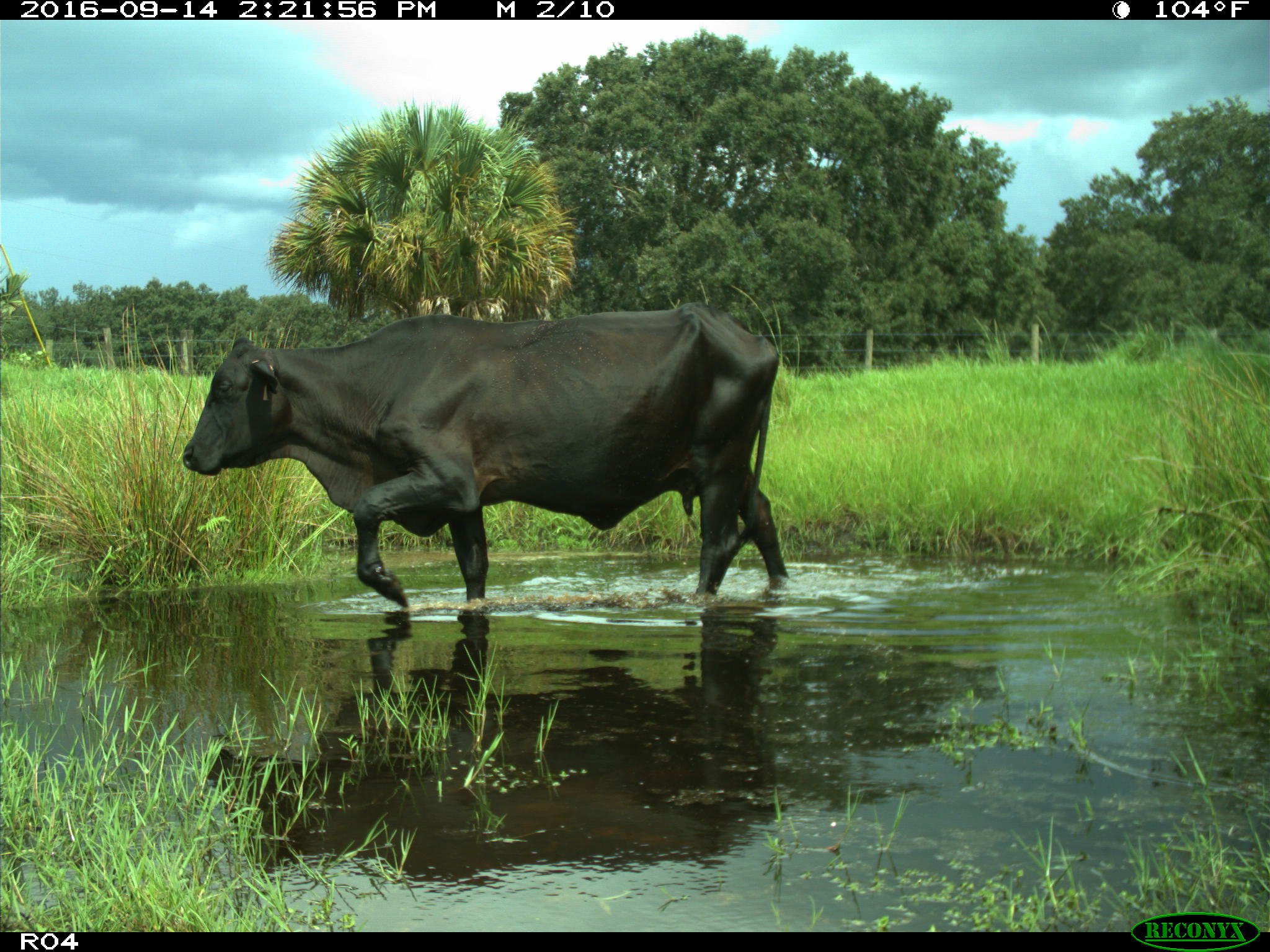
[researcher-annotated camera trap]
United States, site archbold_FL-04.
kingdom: Animalia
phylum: Chordata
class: Mammalia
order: Artiodactyla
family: Bovidae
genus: Bos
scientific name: Bos taurus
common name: domestic cow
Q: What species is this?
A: Bos taurus (domestic cow).